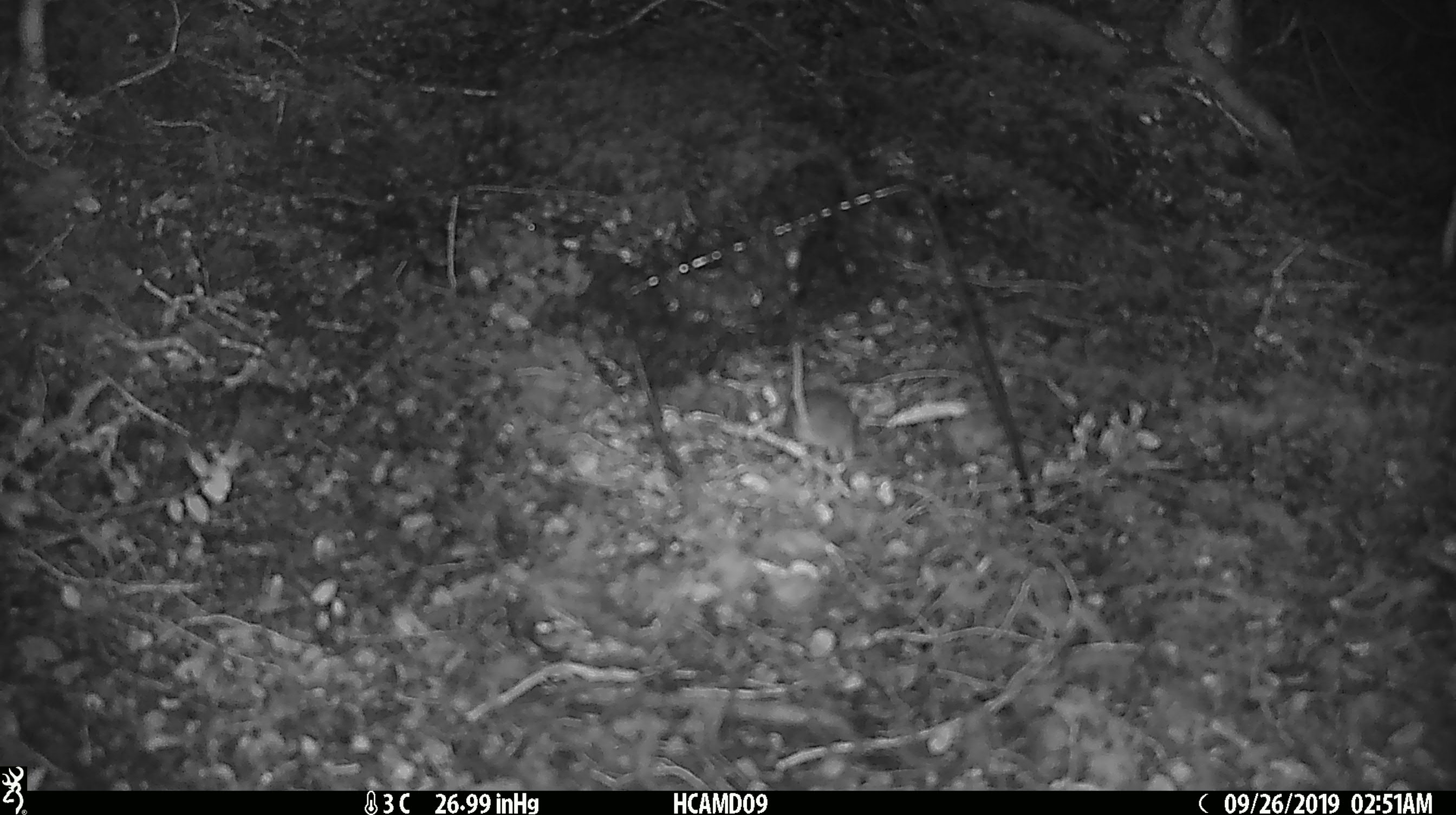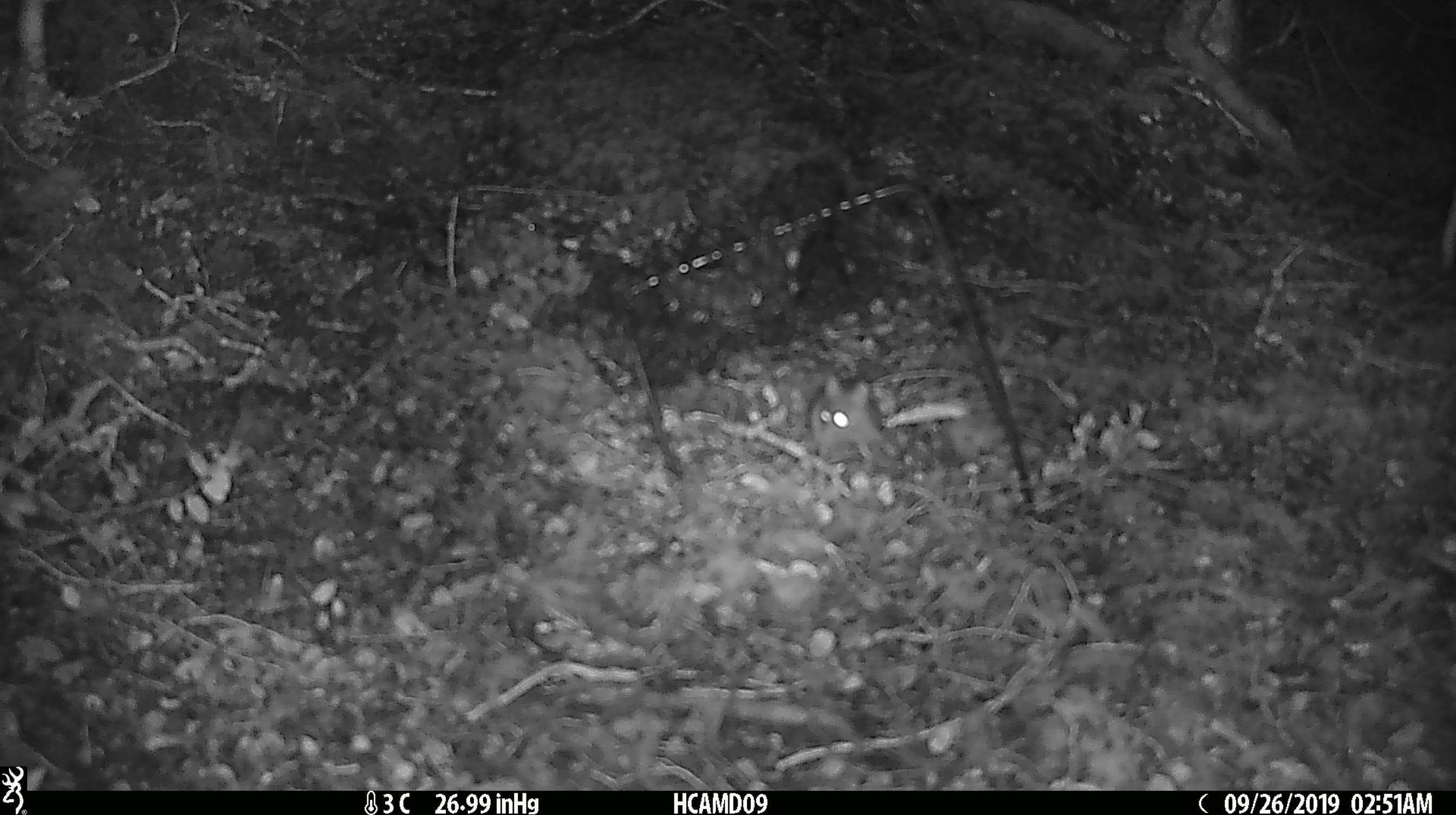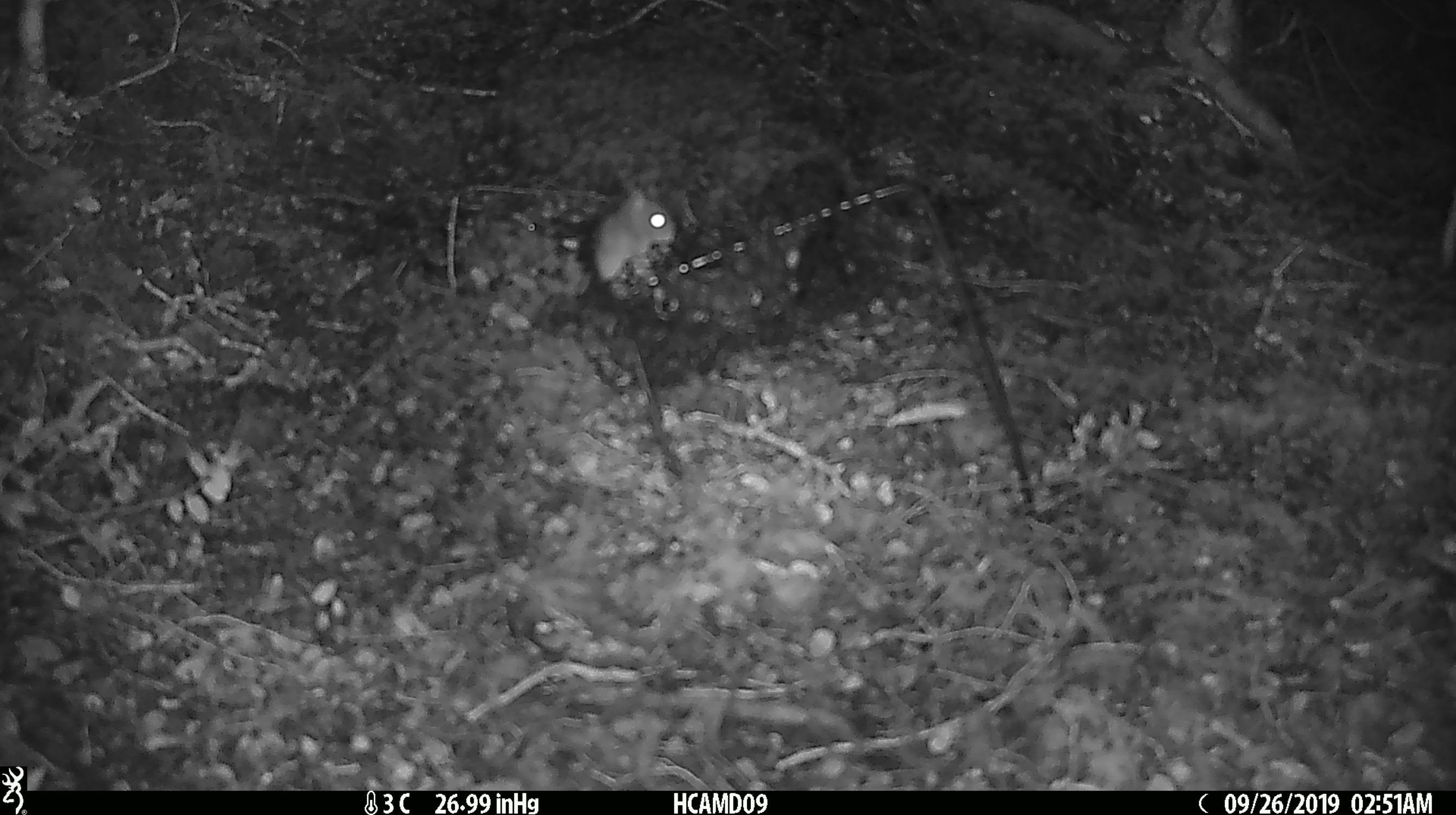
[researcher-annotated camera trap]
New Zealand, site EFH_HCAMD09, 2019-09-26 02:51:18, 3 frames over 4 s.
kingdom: Animalia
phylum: Chordata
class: Mammalia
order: Rodentia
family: Muridae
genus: Mus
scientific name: Mus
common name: mouse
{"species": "mouse (Mus)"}